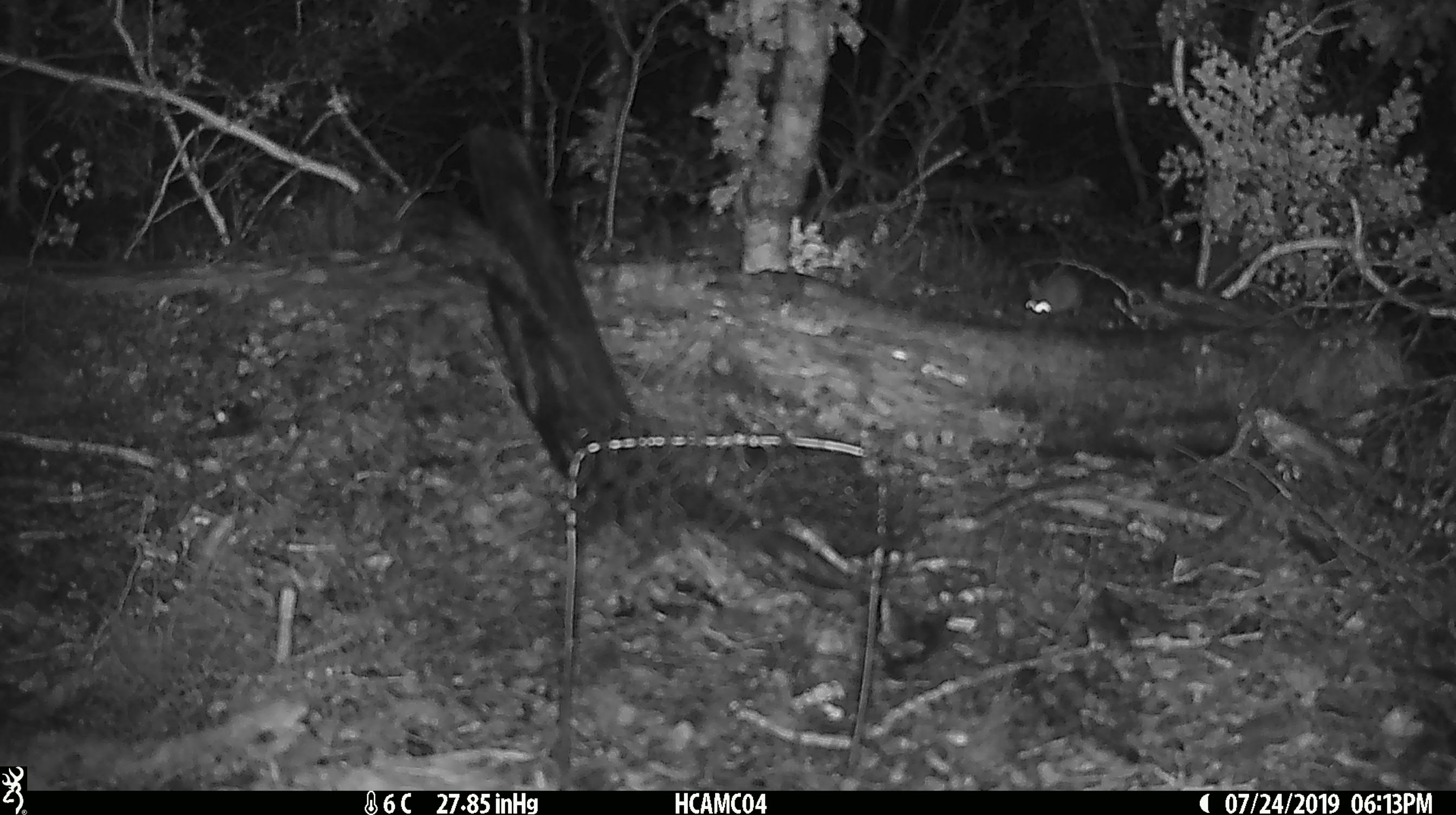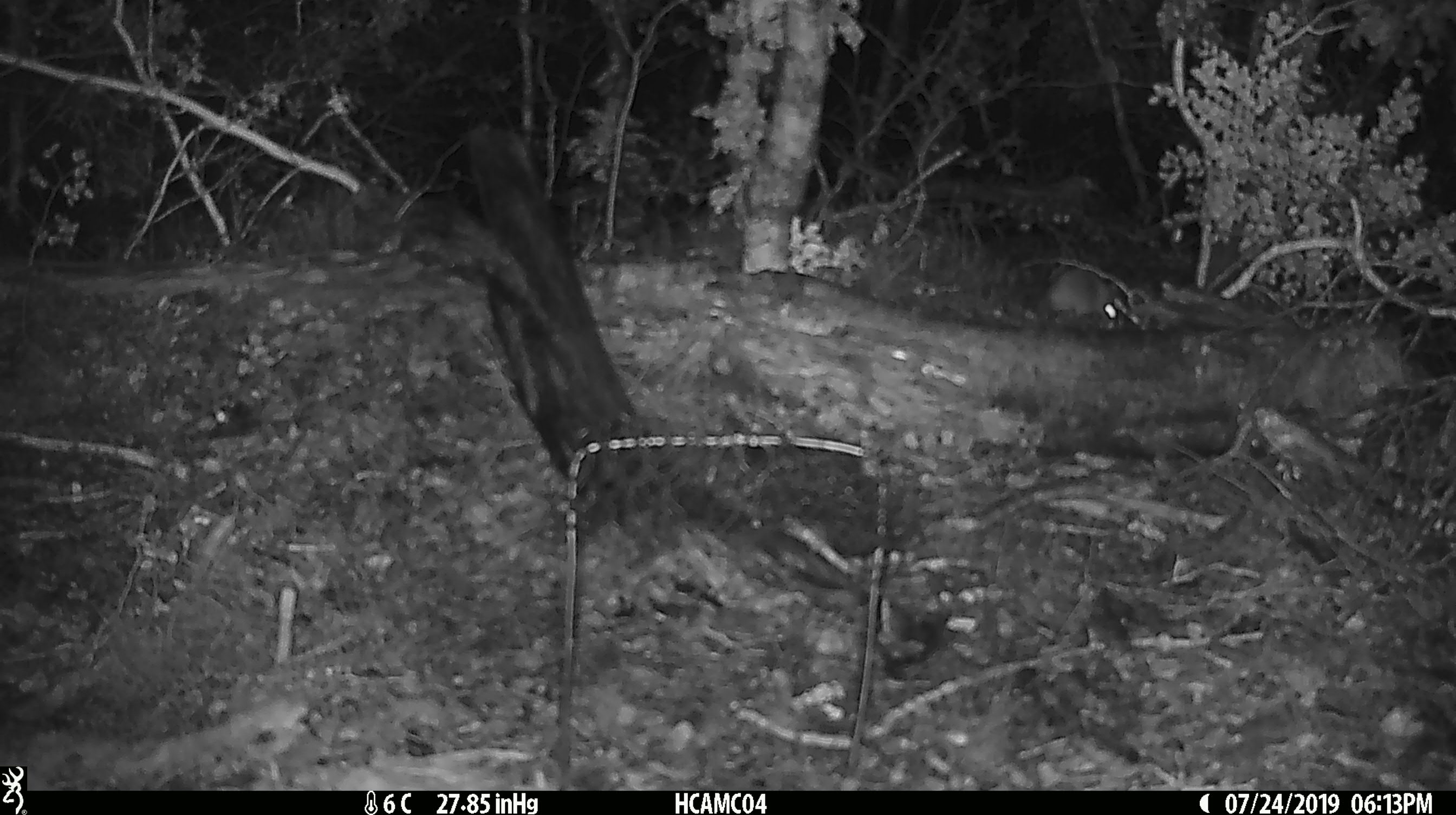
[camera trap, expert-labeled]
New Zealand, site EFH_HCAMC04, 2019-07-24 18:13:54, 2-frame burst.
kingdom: Animalia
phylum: Chordata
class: Mammalia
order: Rodentia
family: Muridae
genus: Mus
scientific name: Mus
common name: mouse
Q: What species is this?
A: Mouse (Mus).